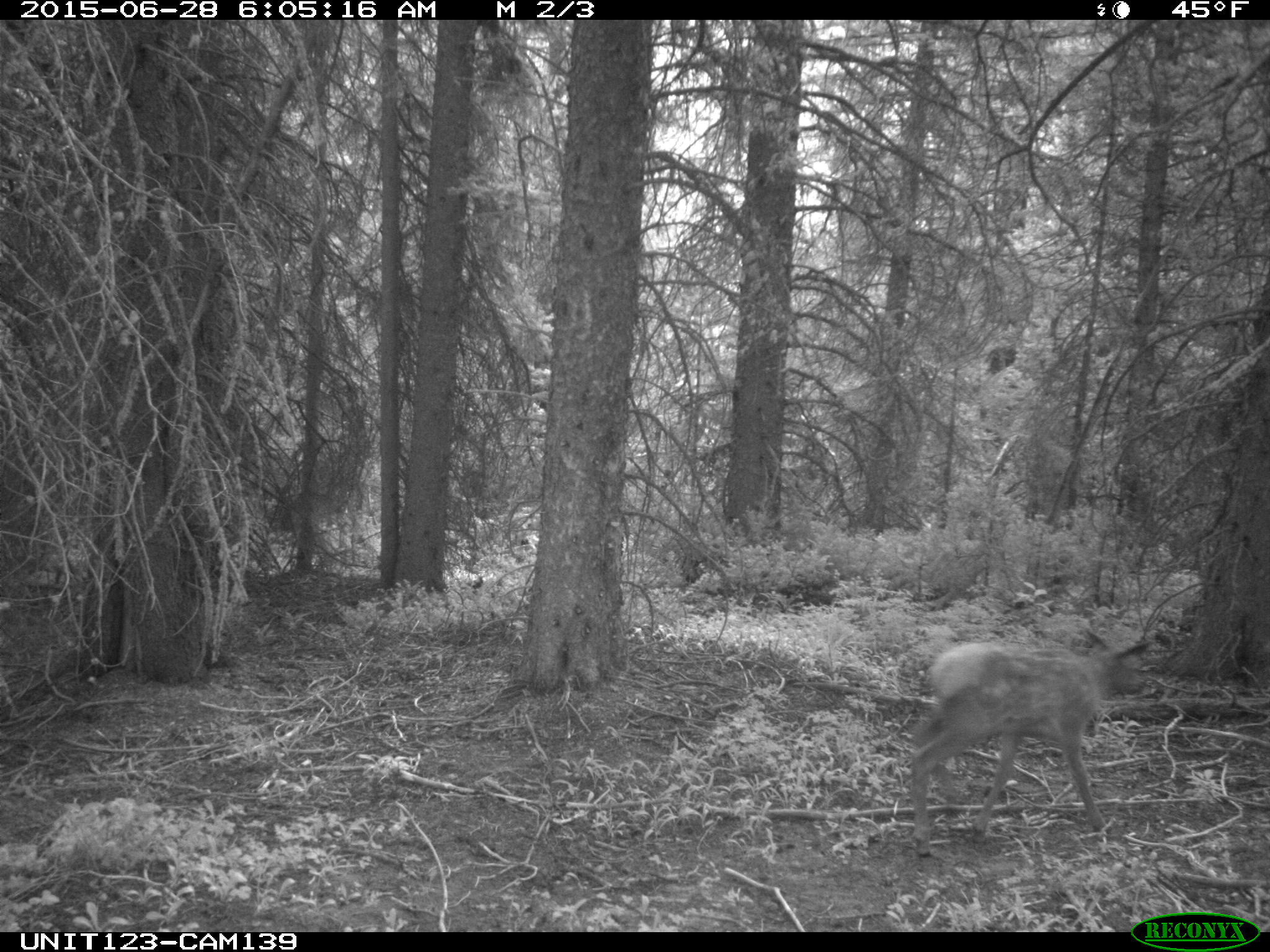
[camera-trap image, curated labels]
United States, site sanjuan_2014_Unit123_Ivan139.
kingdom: Animalia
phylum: Chordata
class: Mammalia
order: Artiodactyla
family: Cervidae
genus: Cervus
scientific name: Cervus elaphus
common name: red deer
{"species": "Cervus elaphus (red deer)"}